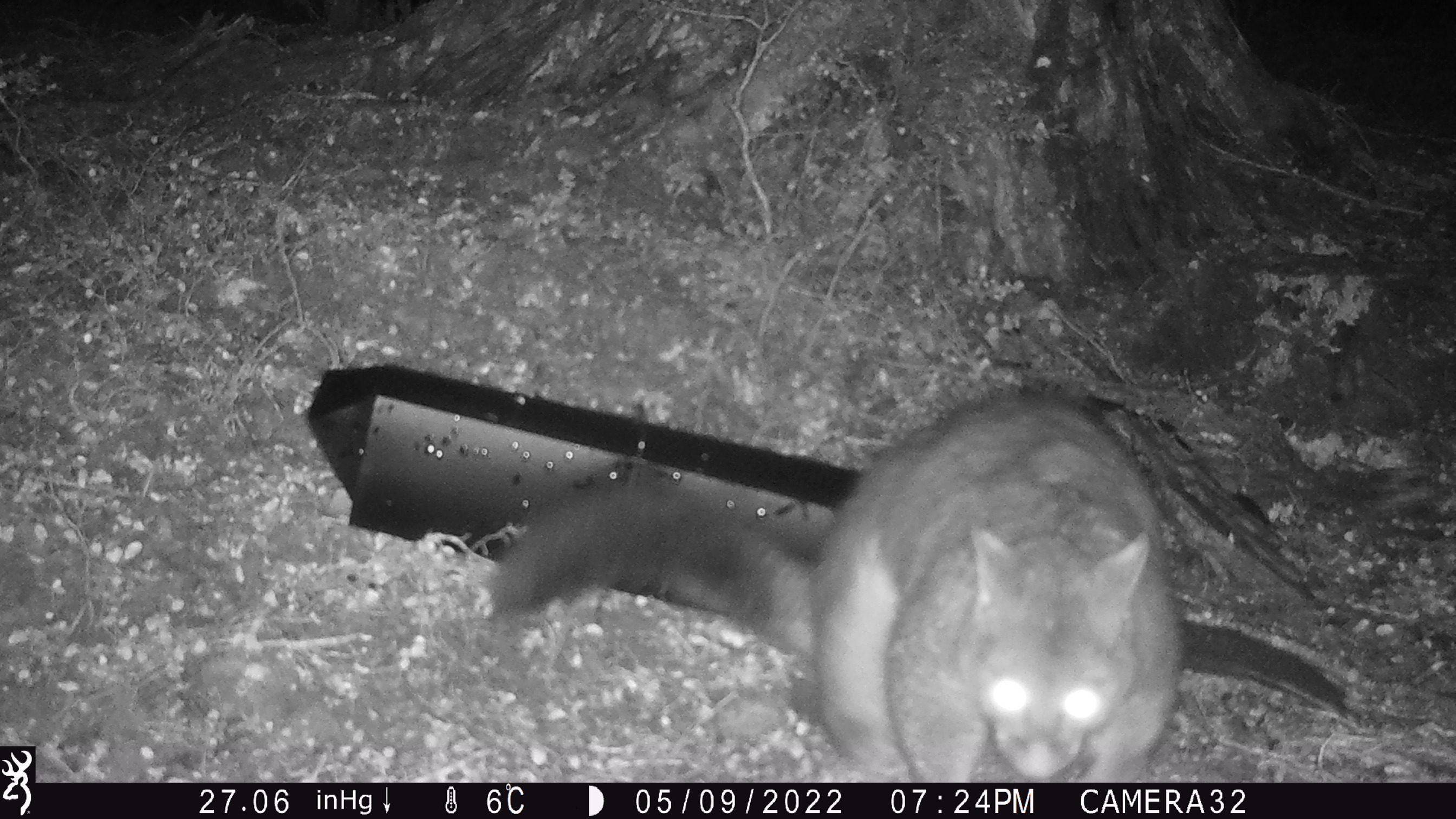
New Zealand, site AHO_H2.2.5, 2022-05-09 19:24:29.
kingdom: Animalia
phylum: Chordata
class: Mammalia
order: Diprotodontia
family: Phalangeridae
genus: Trichosurus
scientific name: Trichosurus vulpecula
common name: common brushtail possum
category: possum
Possum (common brushtail possum) (Trichosurus vulpecula).